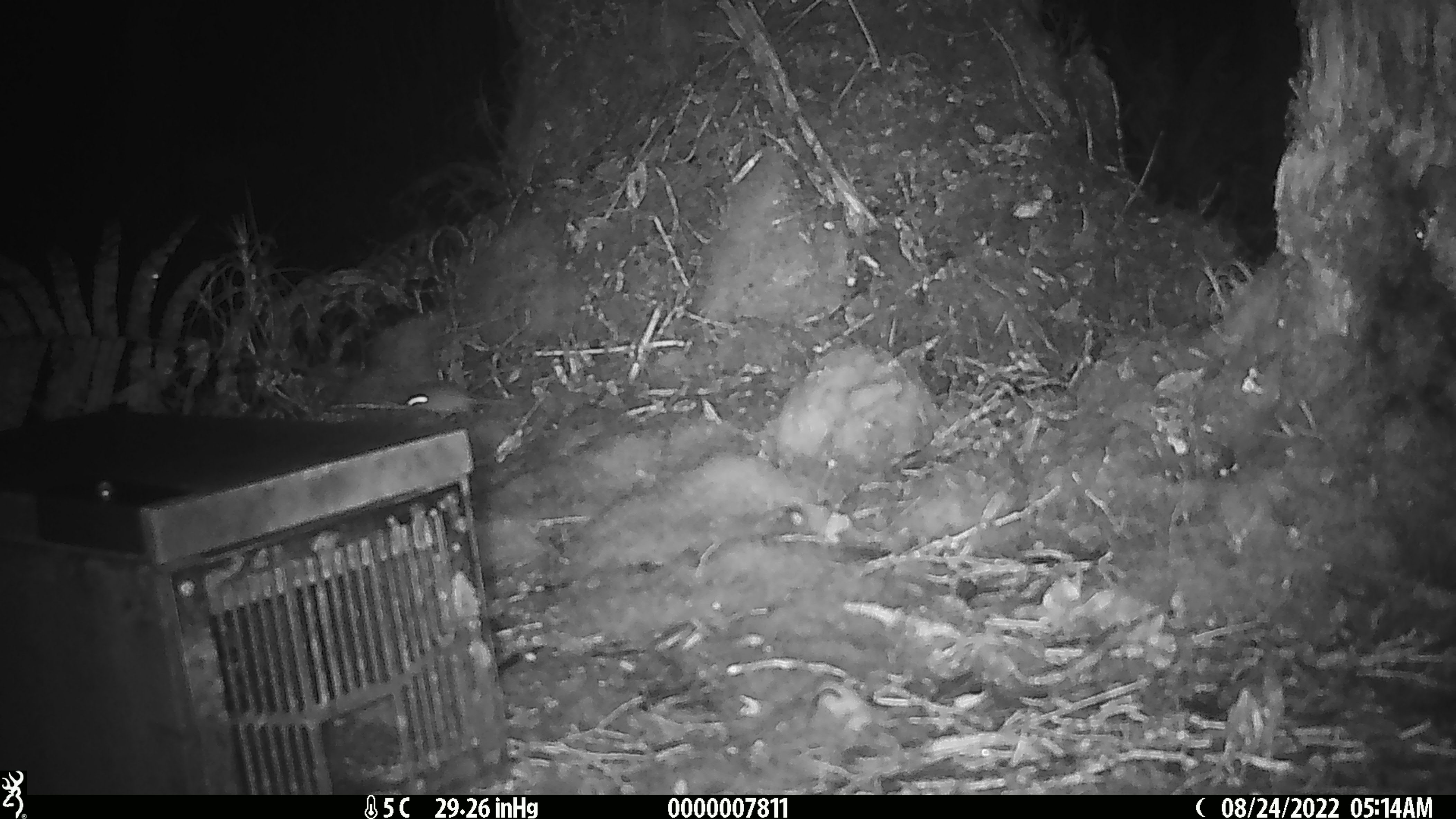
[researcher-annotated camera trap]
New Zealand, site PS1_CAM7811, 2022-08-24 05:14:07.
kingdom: Animalia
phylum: Chordata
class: Mammalia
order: Rodentia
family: Muridae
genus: Mus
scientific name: Mus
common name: mouse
Mouse (Mus).